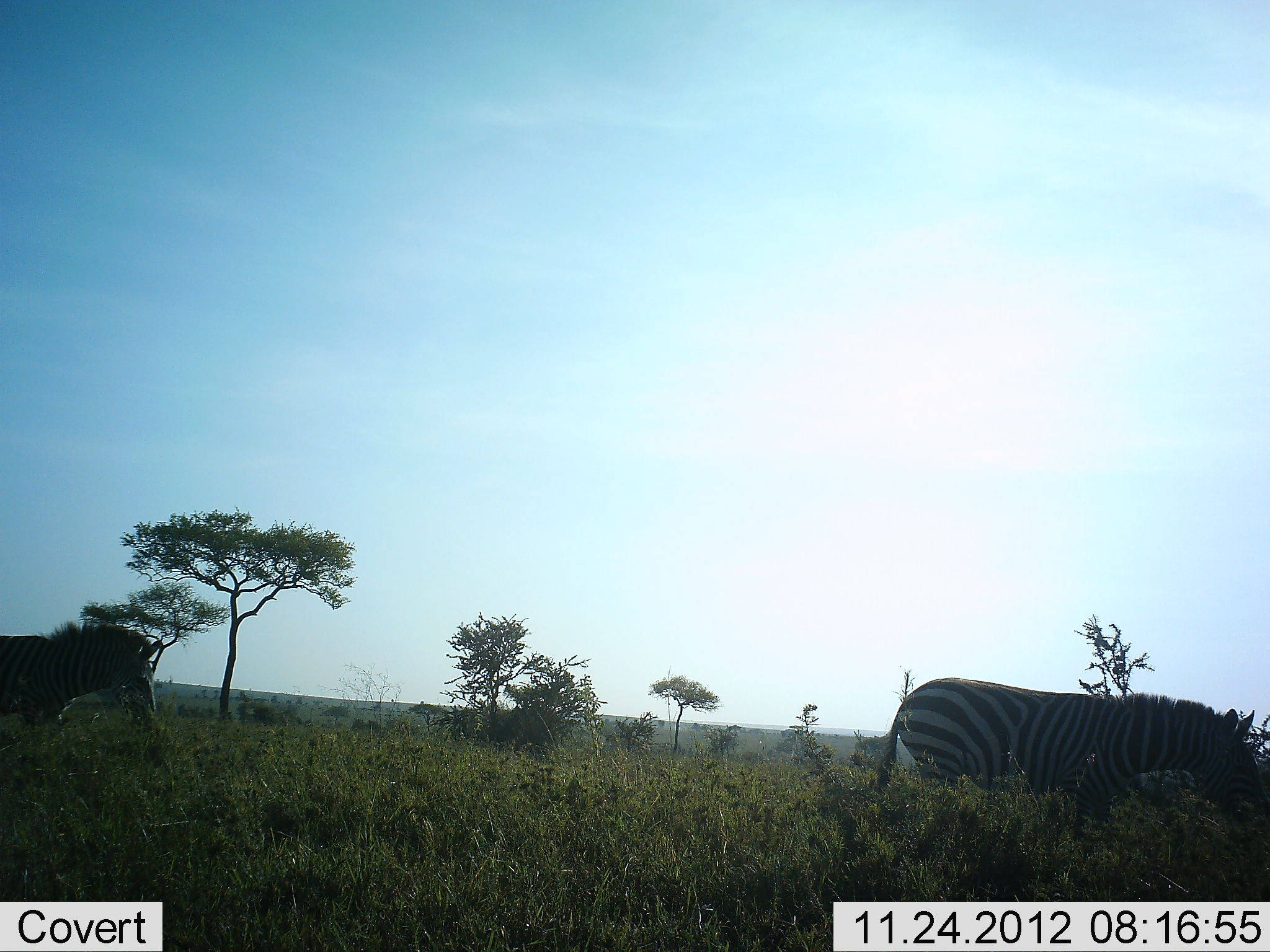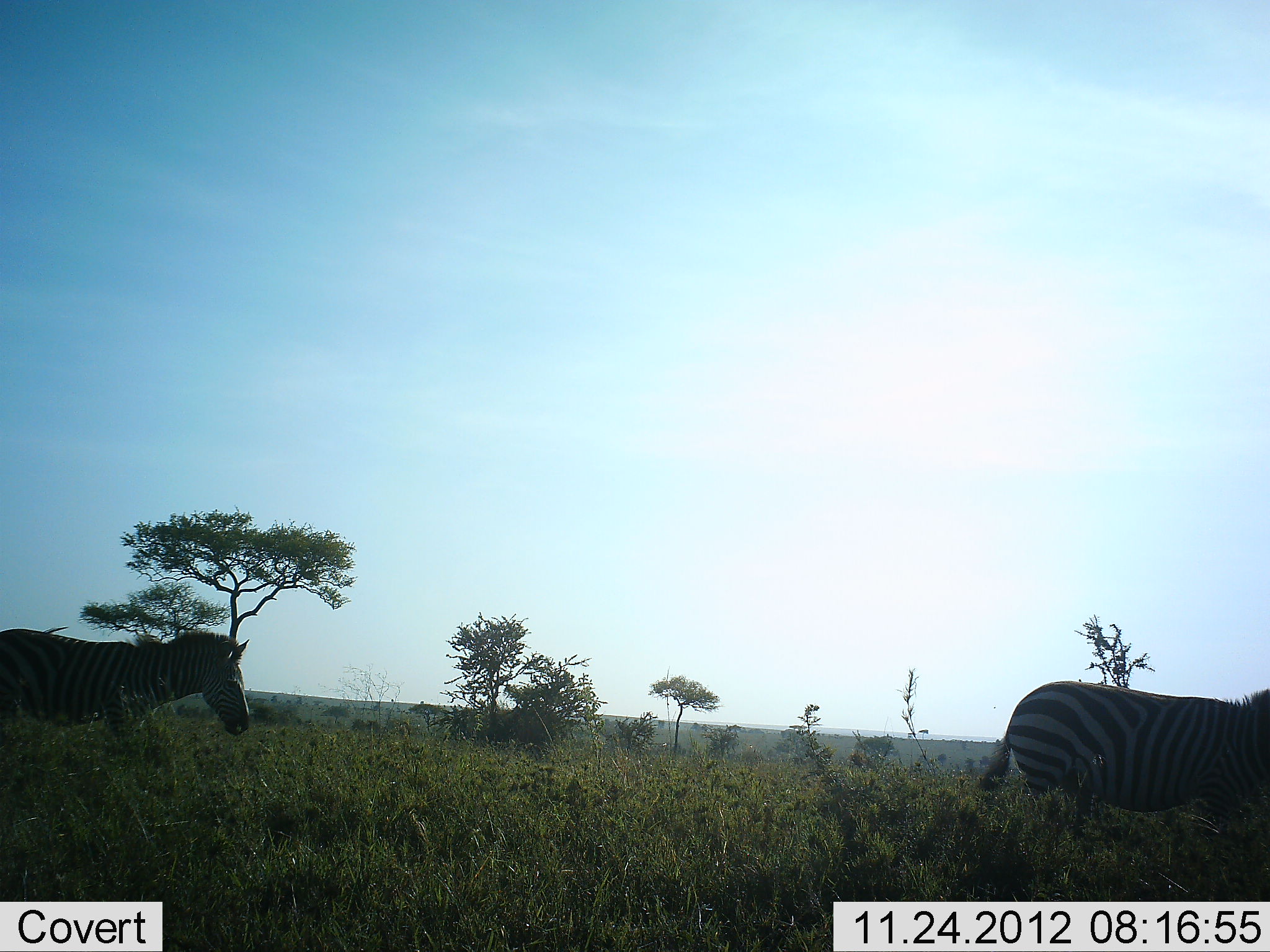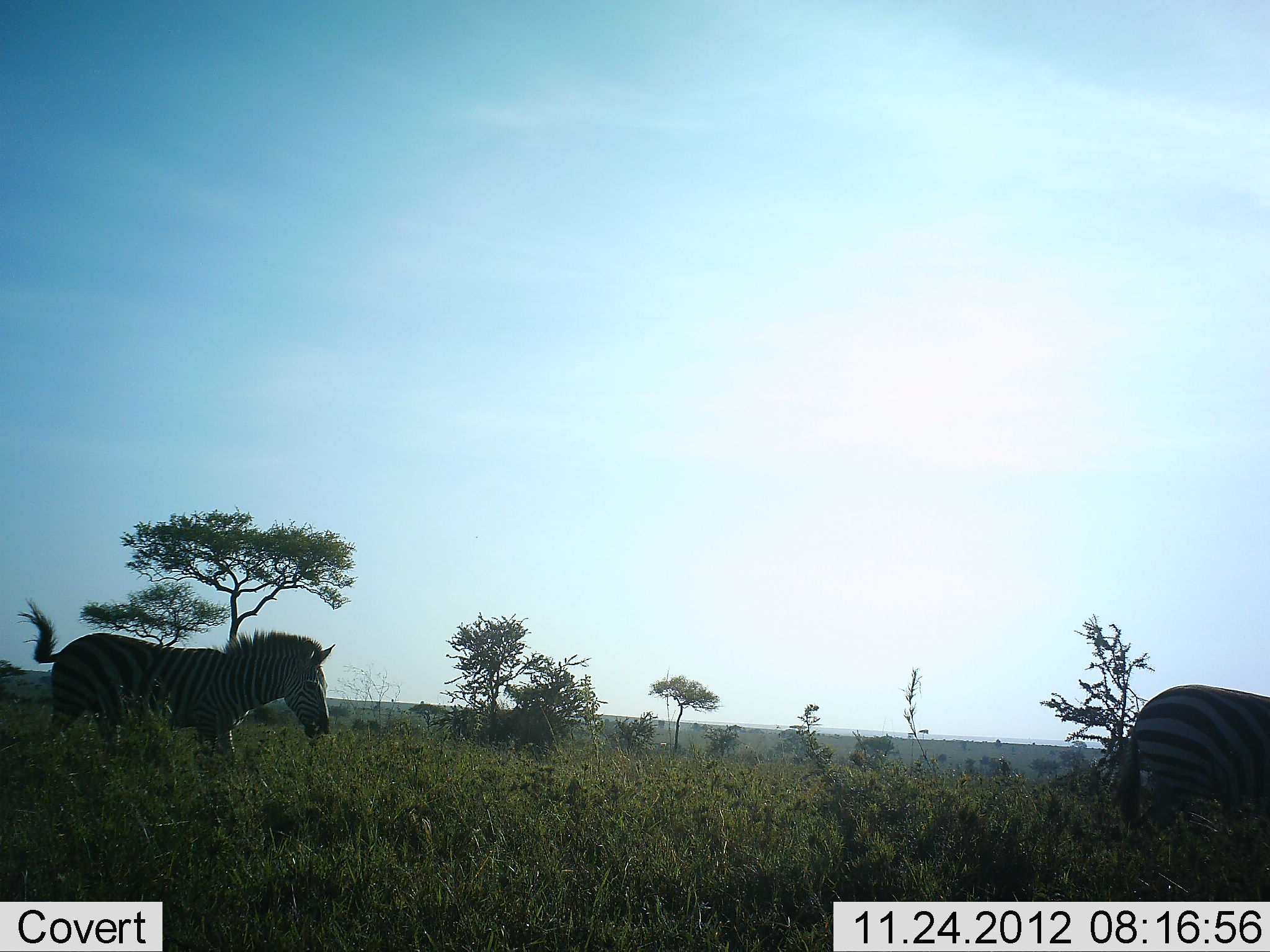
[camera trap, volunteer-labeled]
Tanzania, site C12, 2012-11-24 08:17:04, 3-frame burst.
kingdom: Animalia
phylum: Chordata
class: Mammalia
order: Perissodactyla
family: Equidae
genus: Equus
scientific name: Equus quagga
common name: plains zebra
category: zebra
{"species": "zebra (plains zebra) (Equus quagga)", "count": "2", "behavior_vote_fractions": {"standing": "0%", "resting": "0%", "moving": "100%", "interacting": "0%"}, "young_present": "0%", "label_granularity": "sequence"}